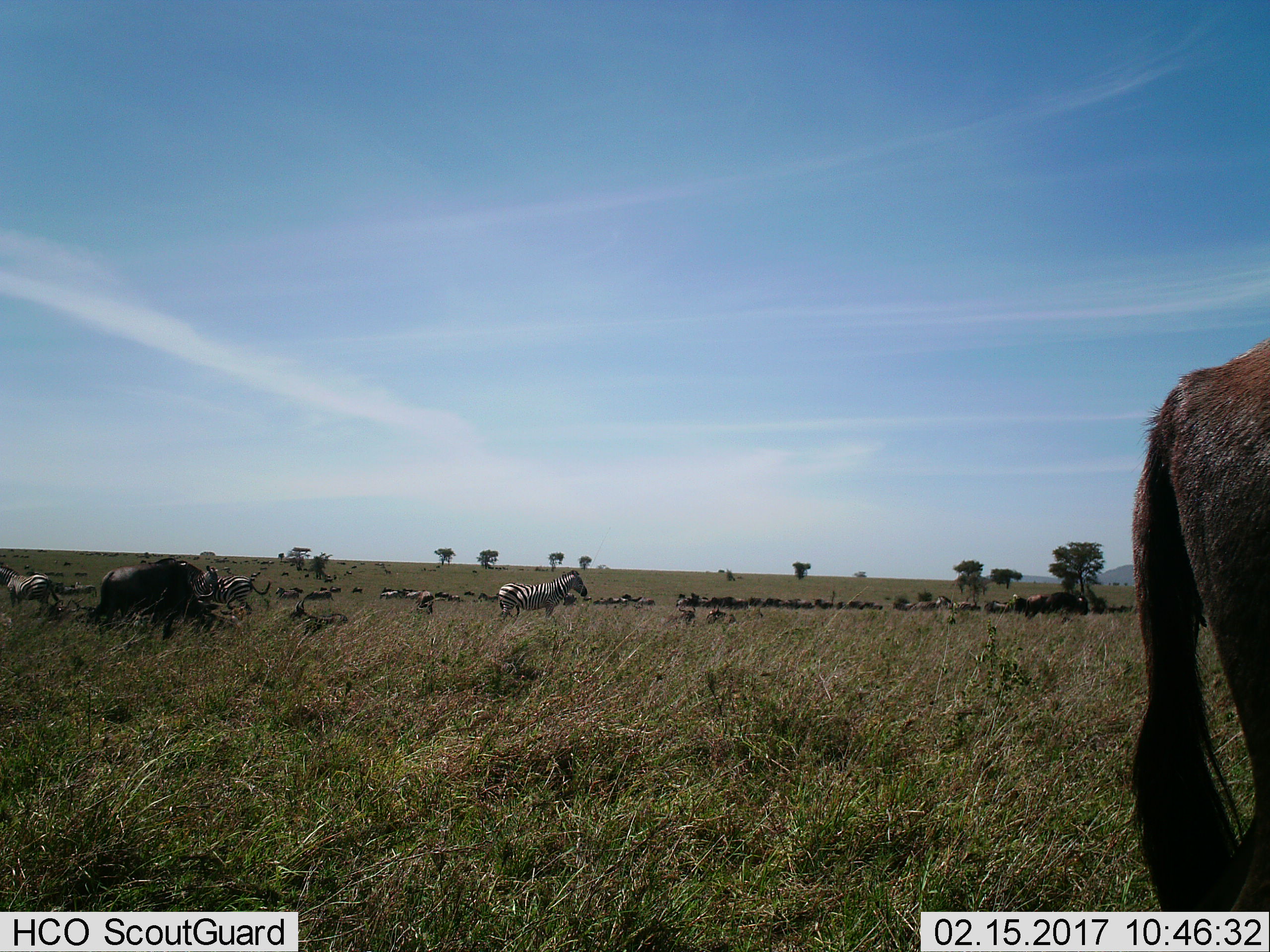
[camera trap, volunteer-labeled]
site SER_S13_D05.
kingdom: Animalia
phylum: Chordata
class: Mammalia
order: Artiodactyla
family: Bovidae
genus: Connochaetes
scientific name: Connochaetes taurinus taurinus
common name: blue wildebeest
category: wildebeestblue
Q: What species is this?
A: Wildebeestblue (blue wildebeest) (Connochaetes taurinus taurinus).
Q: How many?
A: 11-50.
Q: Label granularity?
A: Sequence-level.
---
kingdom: Animalia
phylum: Chordata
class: Mammalia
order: Perissodactyla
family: Equidae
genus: Equus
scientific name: Equus quagga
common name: plains zebra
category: zebraplains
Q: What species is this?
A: Zebraplains (plains zebra) (Equus quagga).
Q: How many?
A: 6.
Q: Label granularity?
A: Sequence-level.